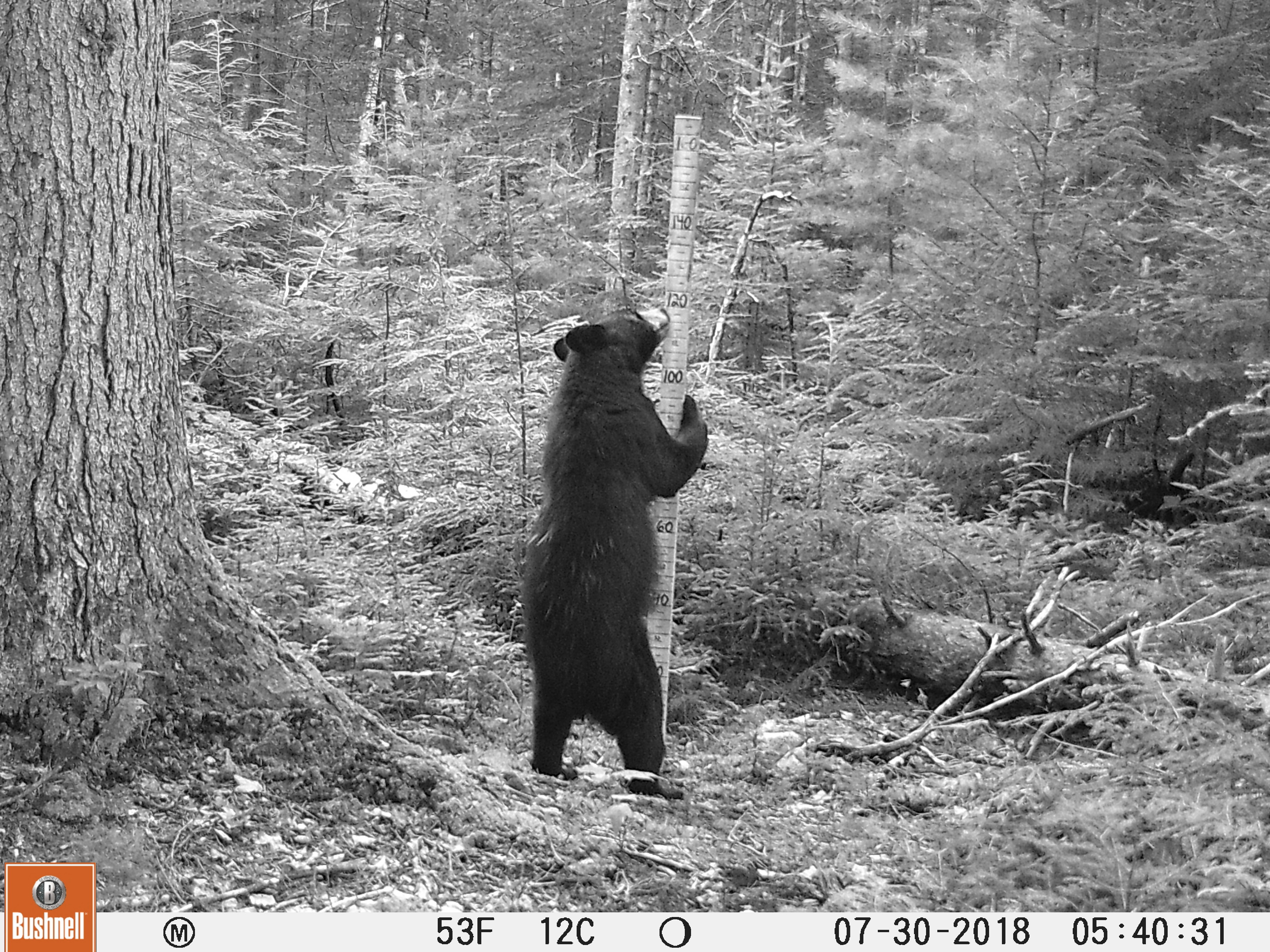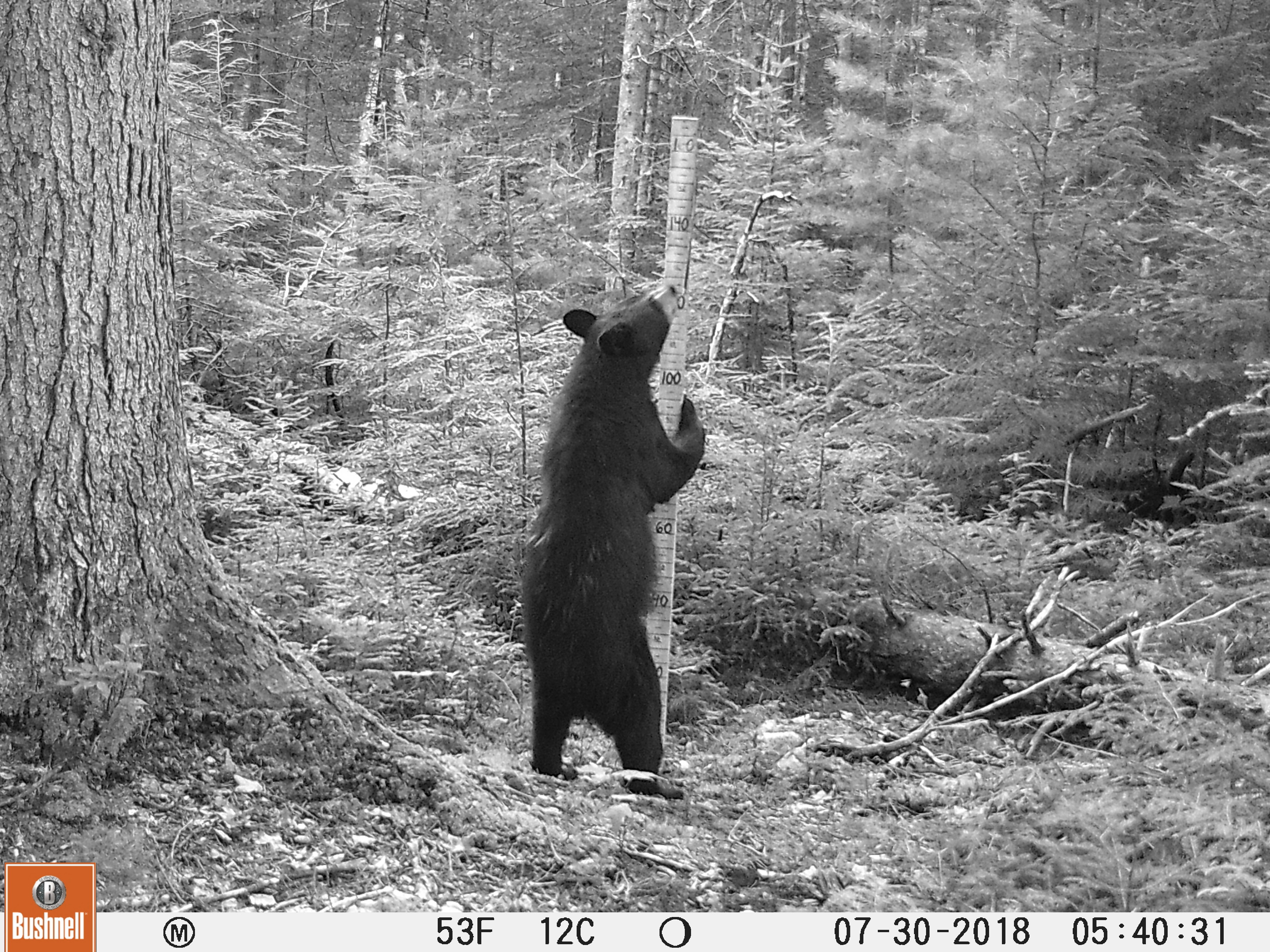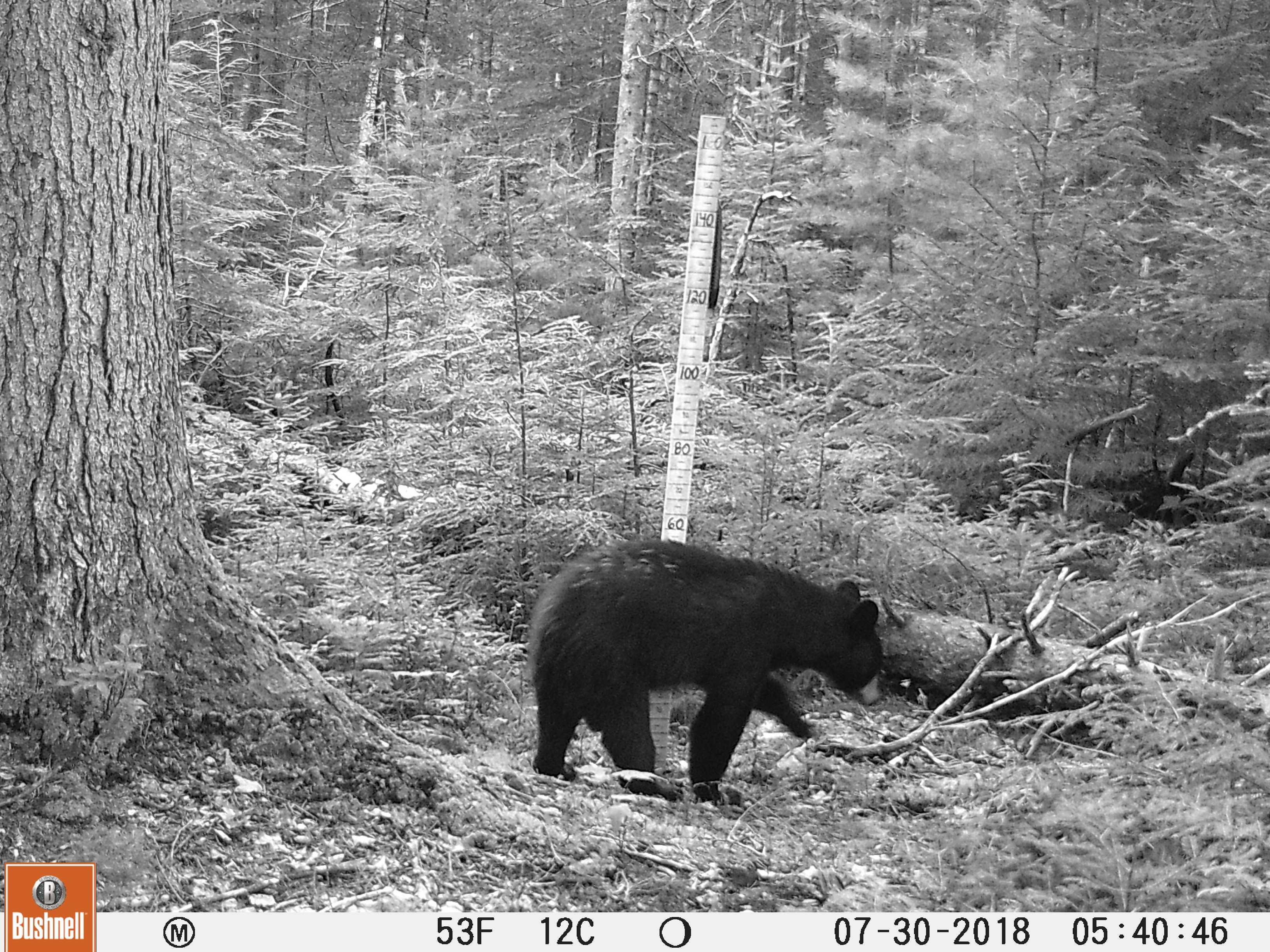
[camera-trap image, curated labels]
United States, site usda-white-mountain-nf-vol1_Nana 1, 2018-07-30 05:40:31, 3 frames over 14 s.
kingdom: Animalia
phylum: Chordata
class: Mammalia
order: Carnivora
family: Ursidae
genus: Ursus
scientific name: Ursus americanus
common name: black bear